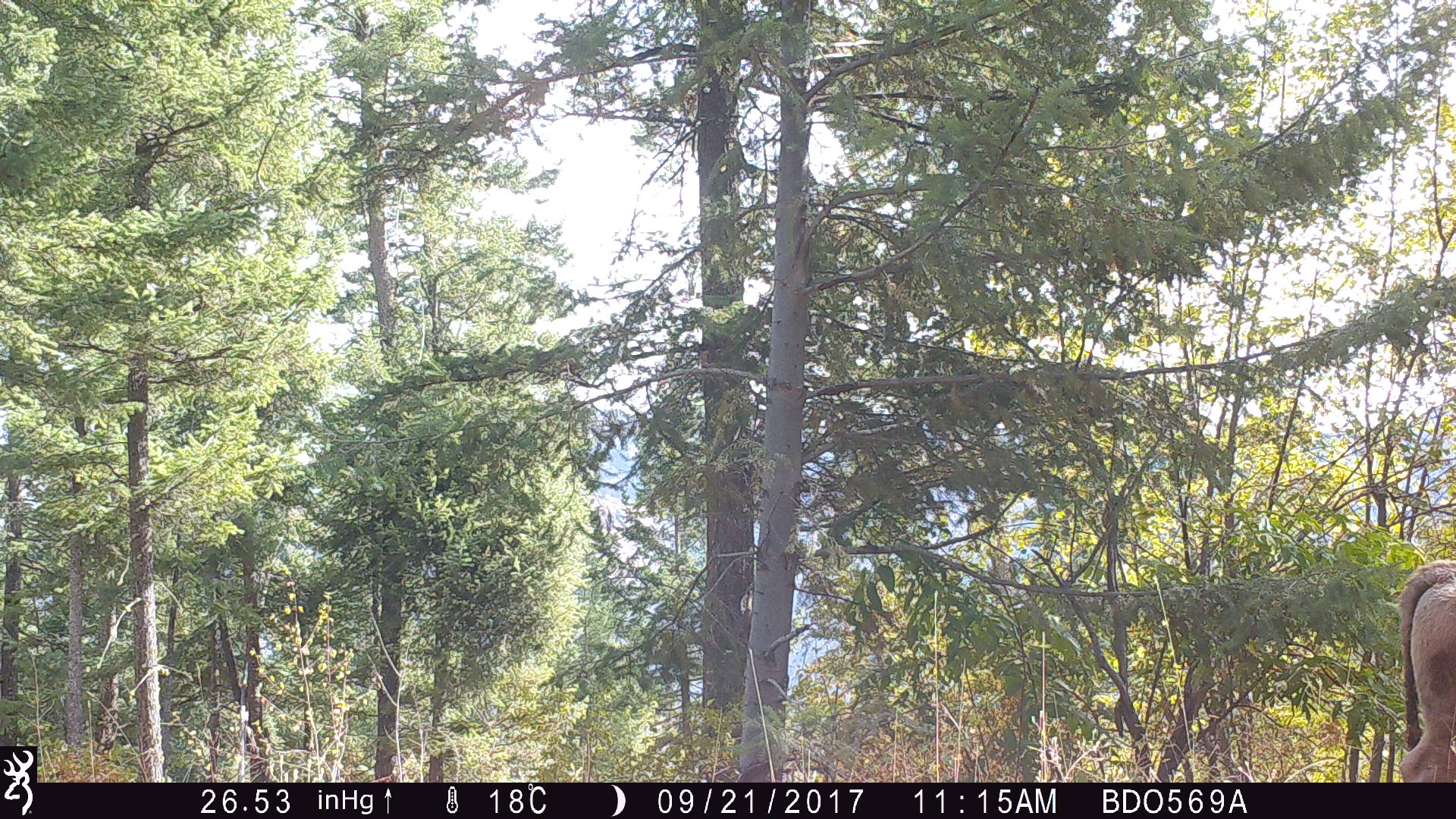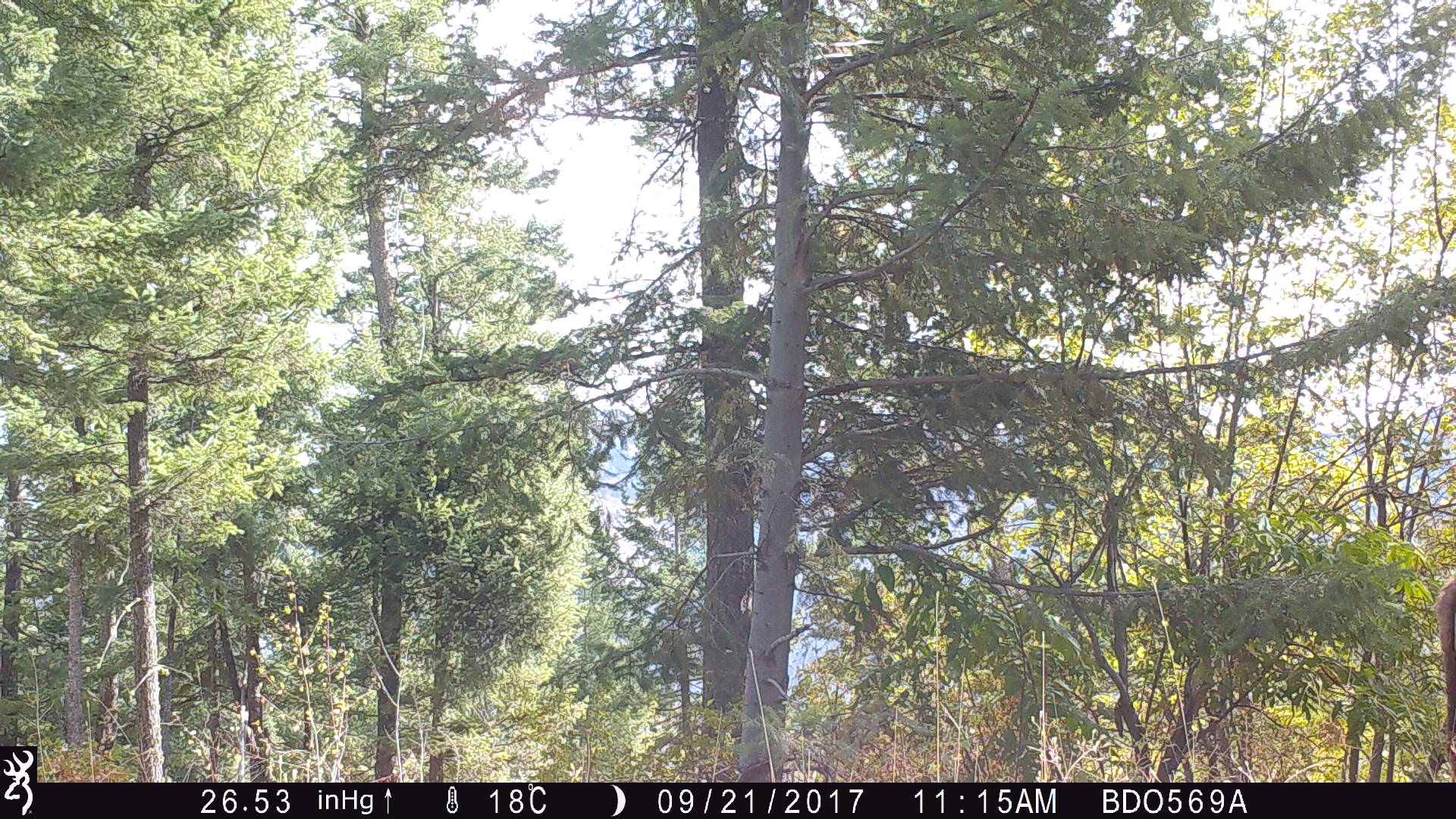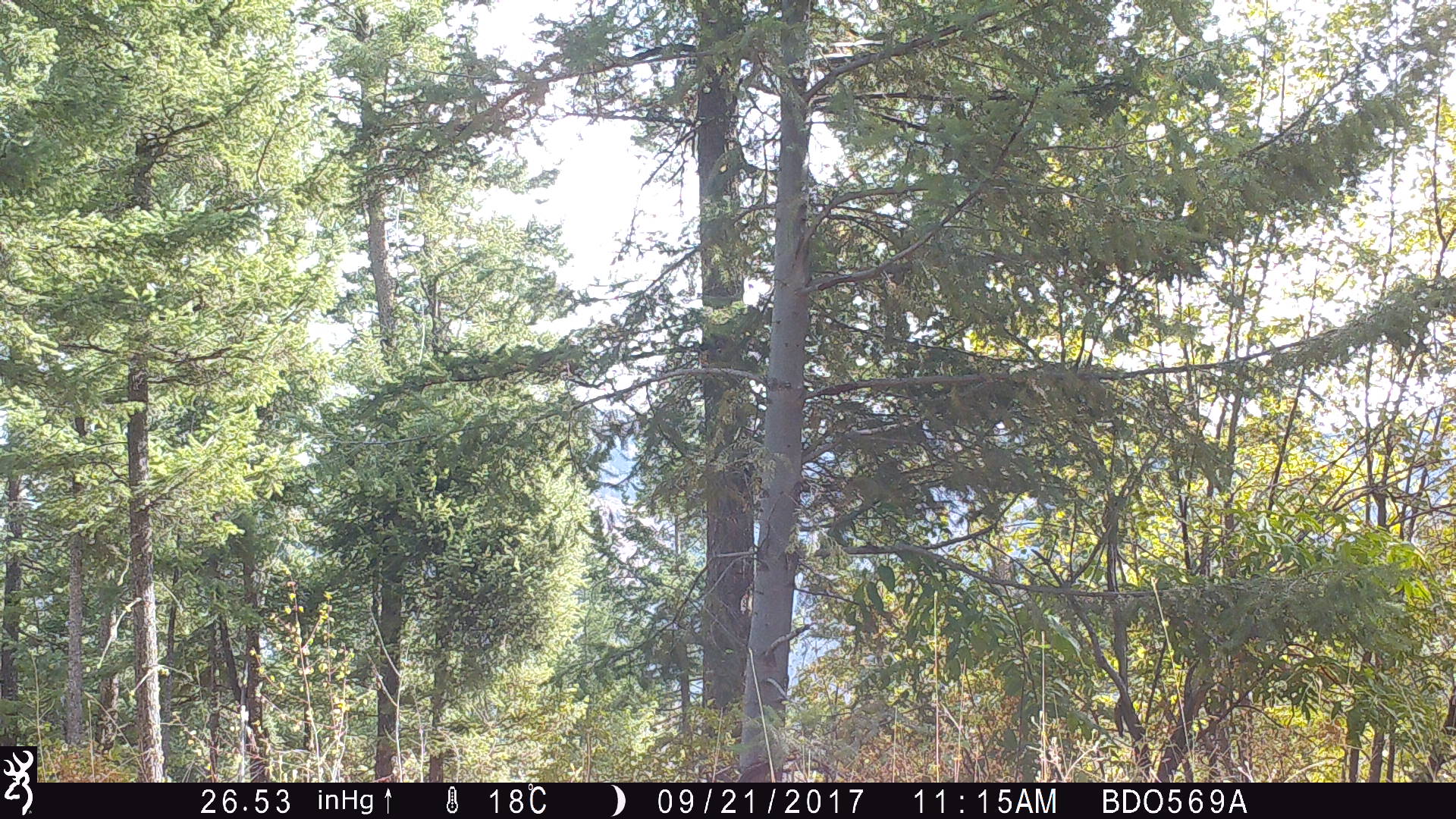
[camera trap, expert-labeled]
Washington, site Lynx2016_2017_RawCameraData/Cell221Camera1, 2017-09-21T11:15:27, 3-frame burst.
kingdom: Animalia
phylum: Chordata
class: Mammalia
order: Artiodactyla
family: Bovidae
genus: Bos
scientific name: Bos taurus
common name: domestic cattle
Domestic cattle (Bos taurus). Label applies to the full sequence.